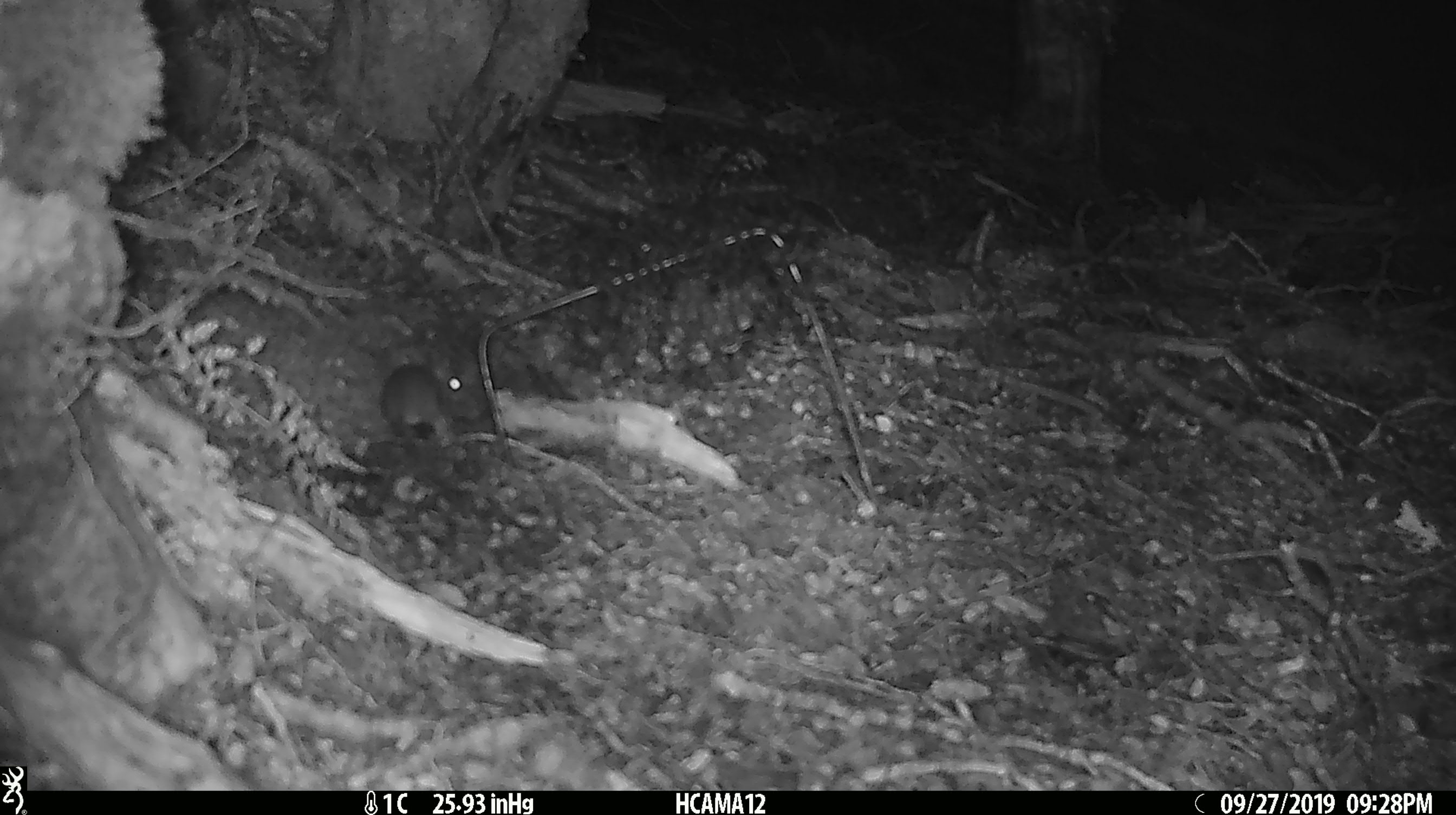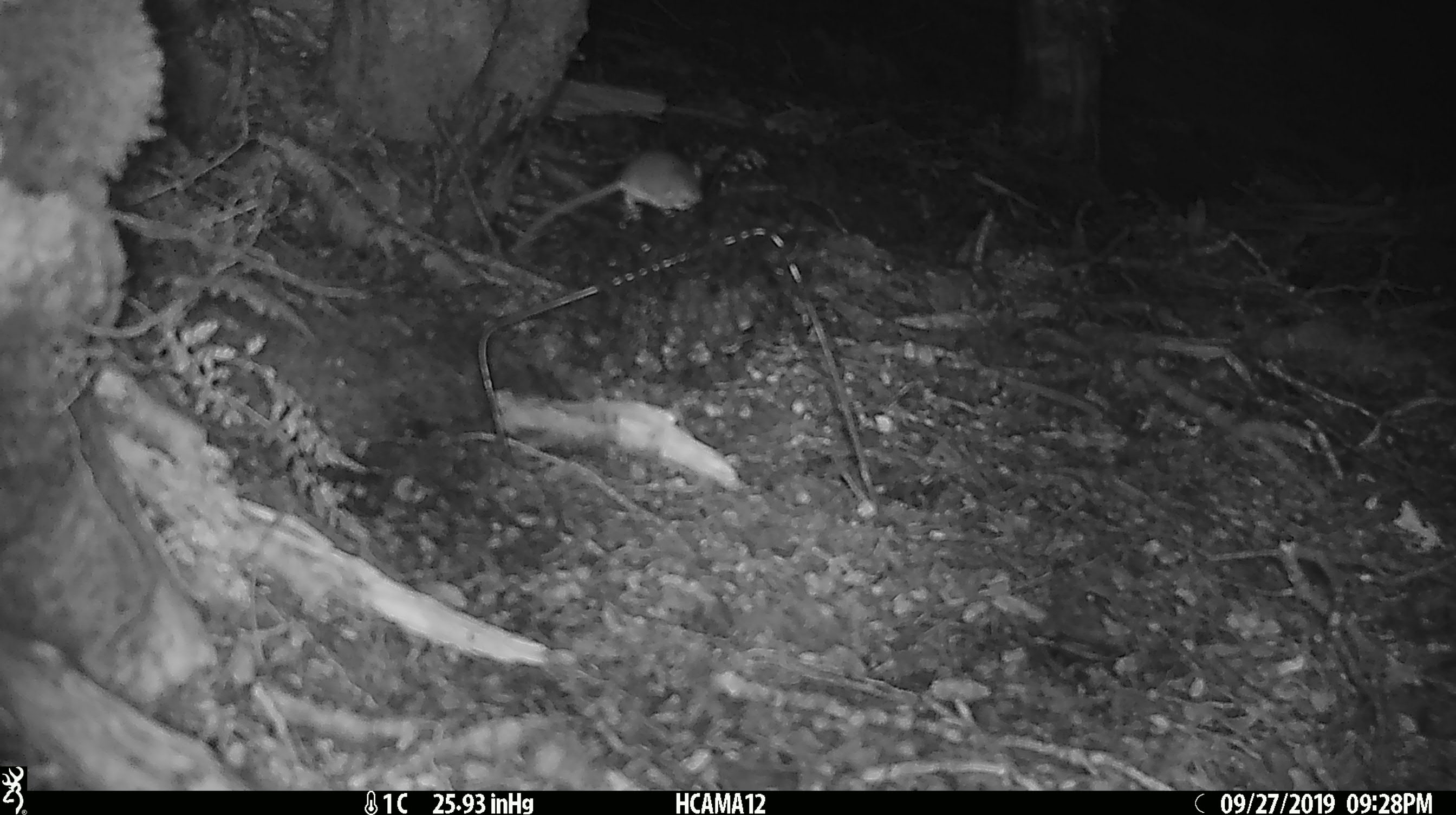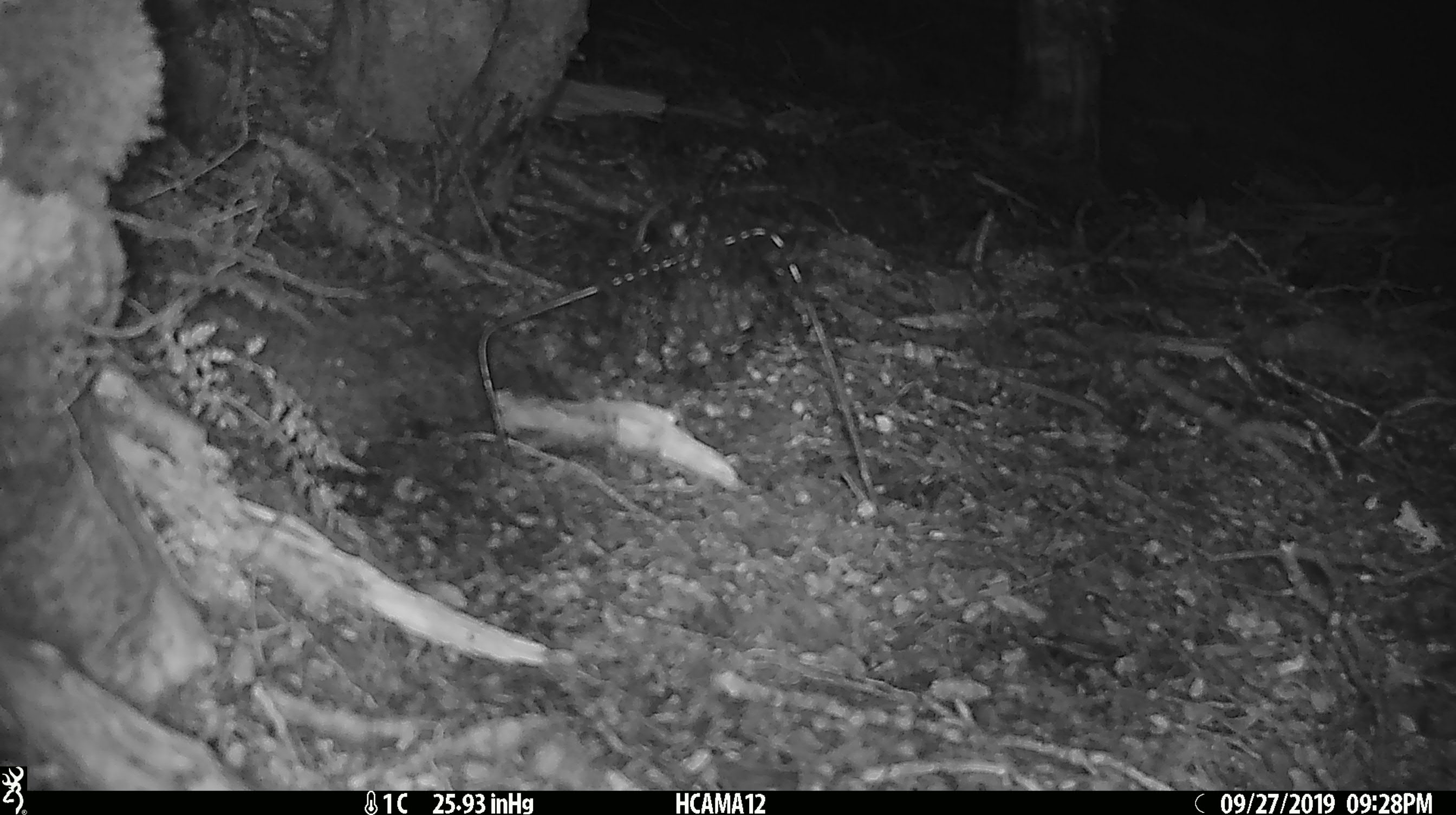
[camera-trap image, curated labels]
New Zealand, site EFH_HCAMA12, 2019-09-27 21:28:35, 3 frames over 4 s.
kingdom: Animalia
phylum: Chordata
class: Mammalia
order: Rodentia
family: Muridae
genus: Mus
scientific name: Mus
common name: mouse